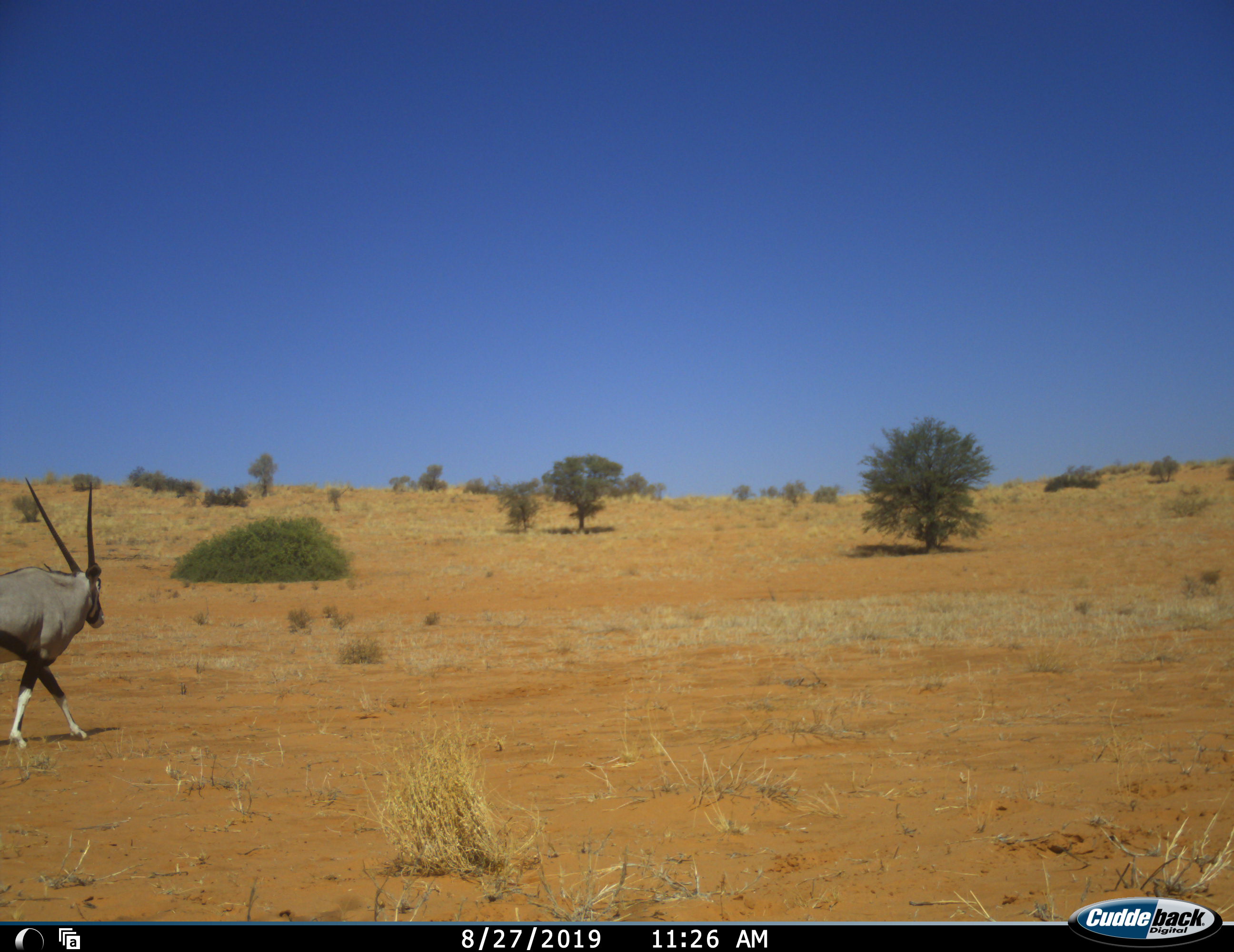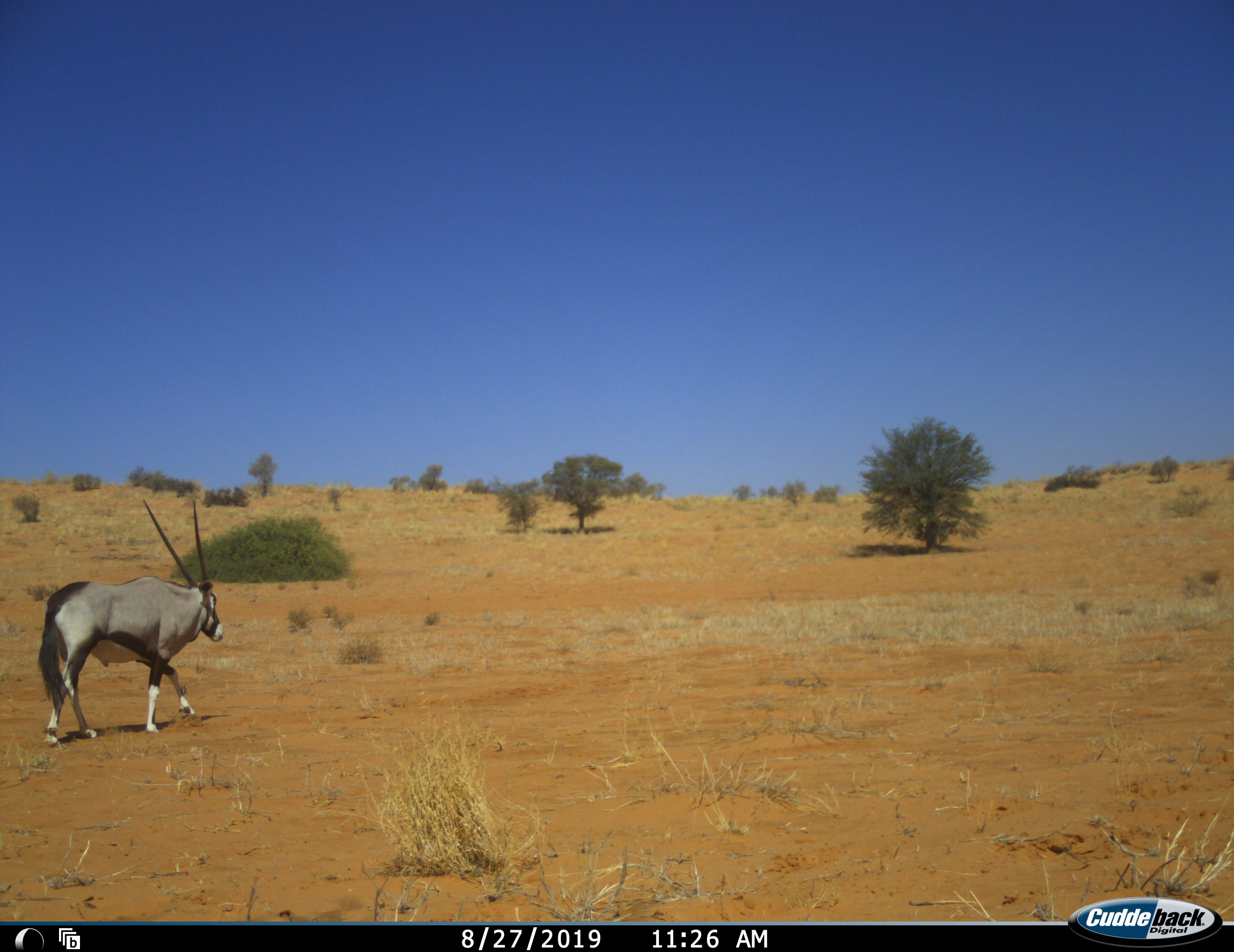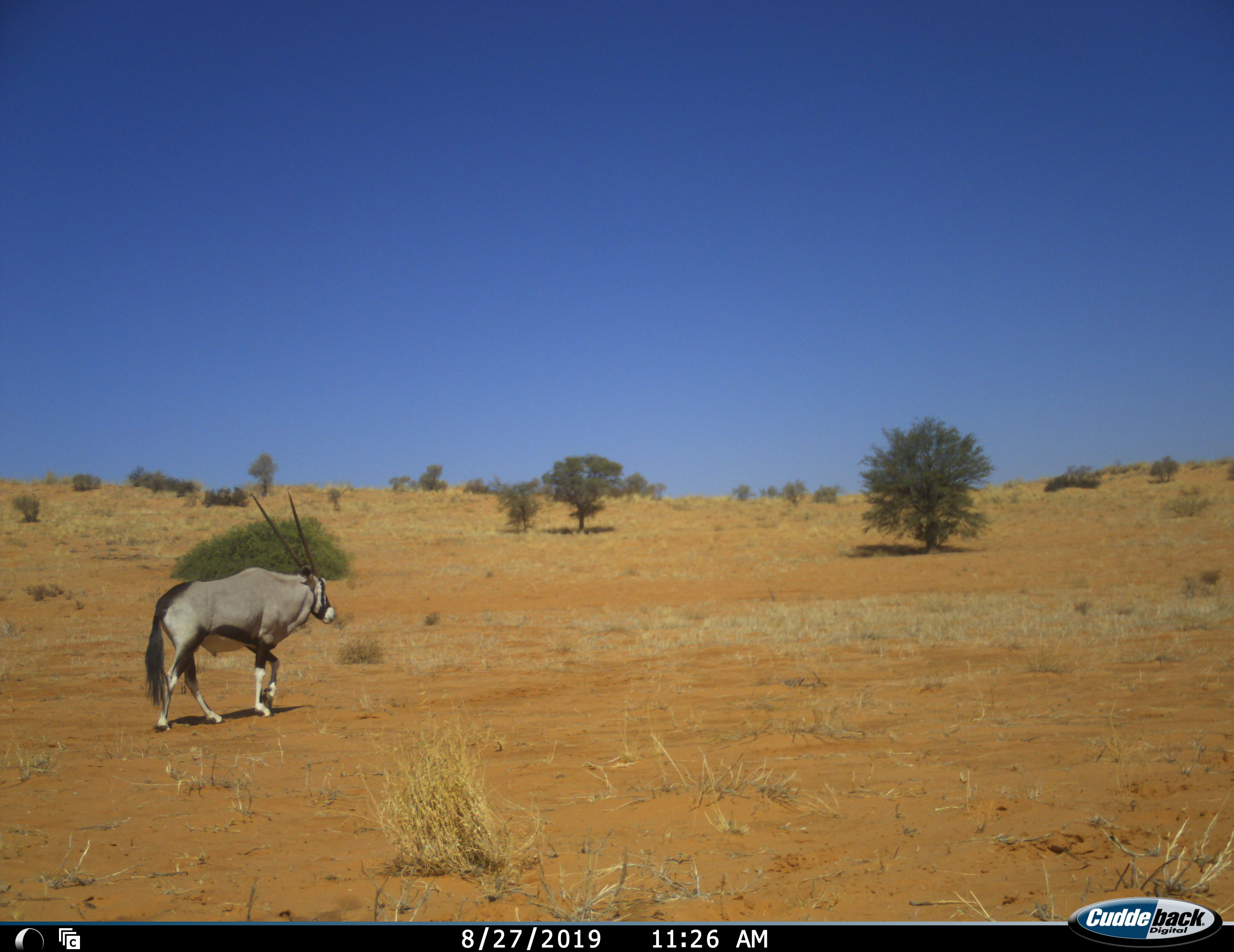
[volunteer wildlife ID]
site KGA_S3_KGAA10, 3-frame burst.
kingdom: Animalia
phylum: Chordata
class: Mammalia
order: Artiodactyla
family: Bovidae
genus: Oryx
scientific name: Oryx gazella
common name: gemsbok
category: oryx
Oryx (gemsbok) (Oryx gazella), count 1. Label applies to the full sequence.